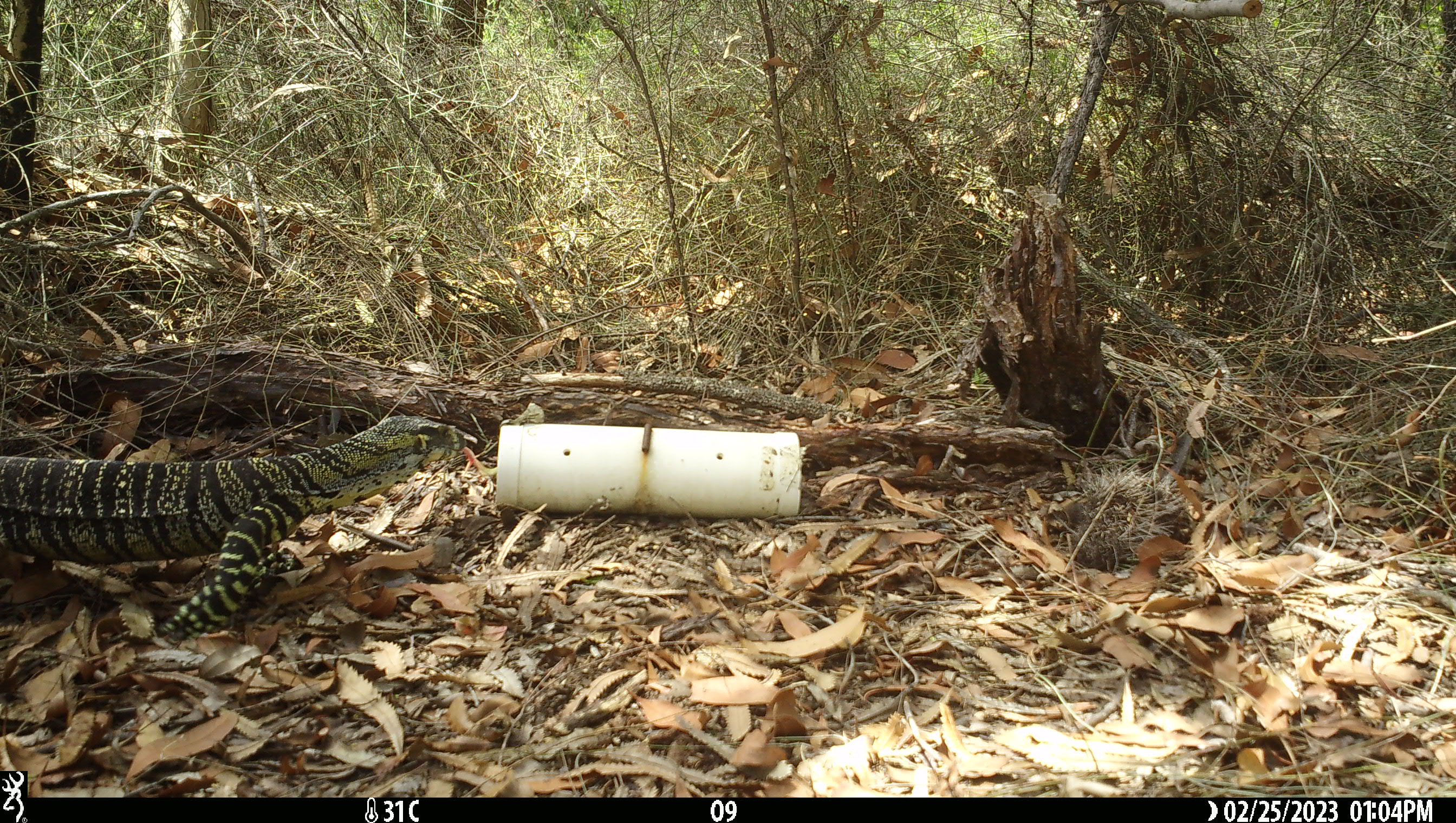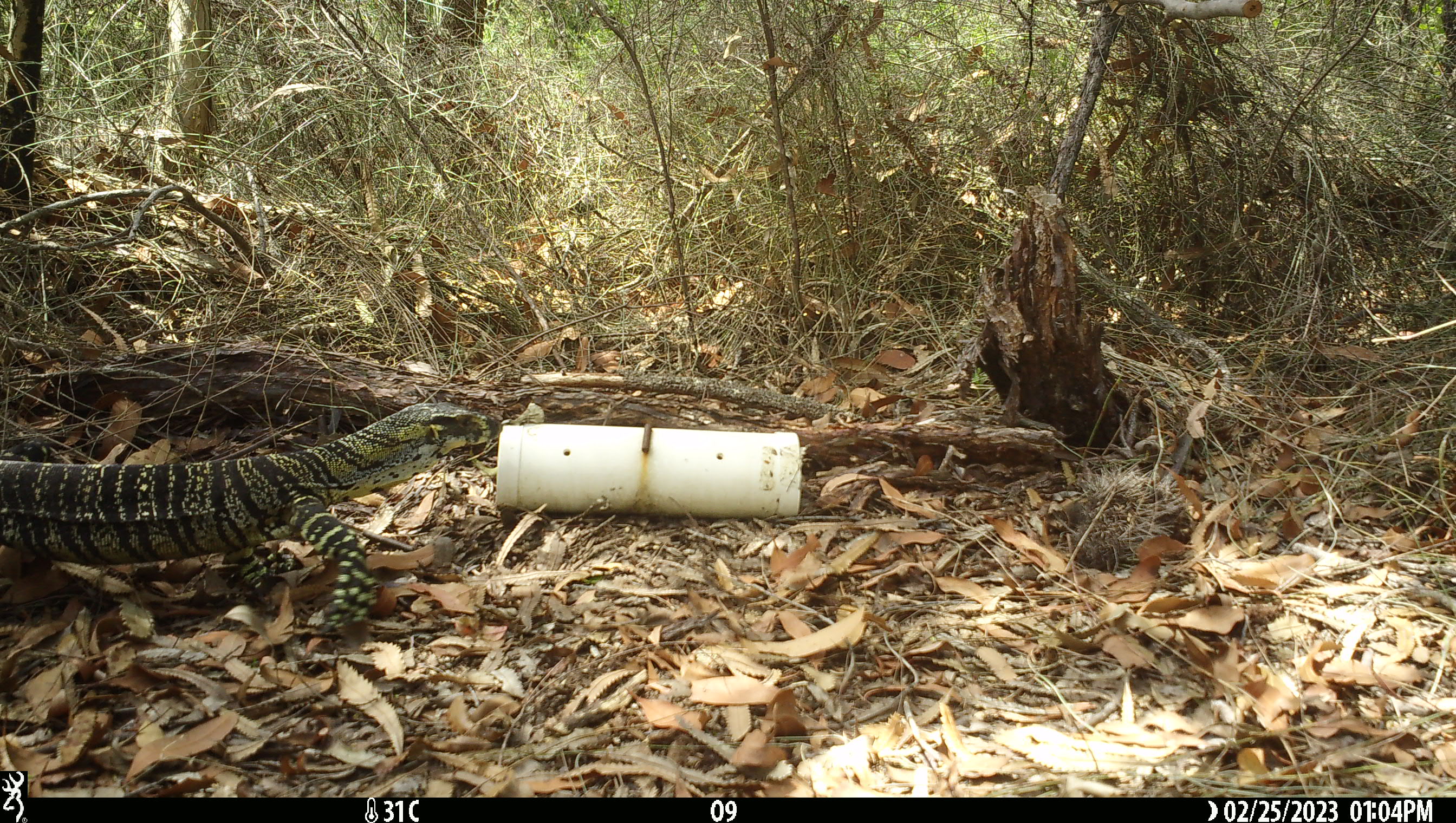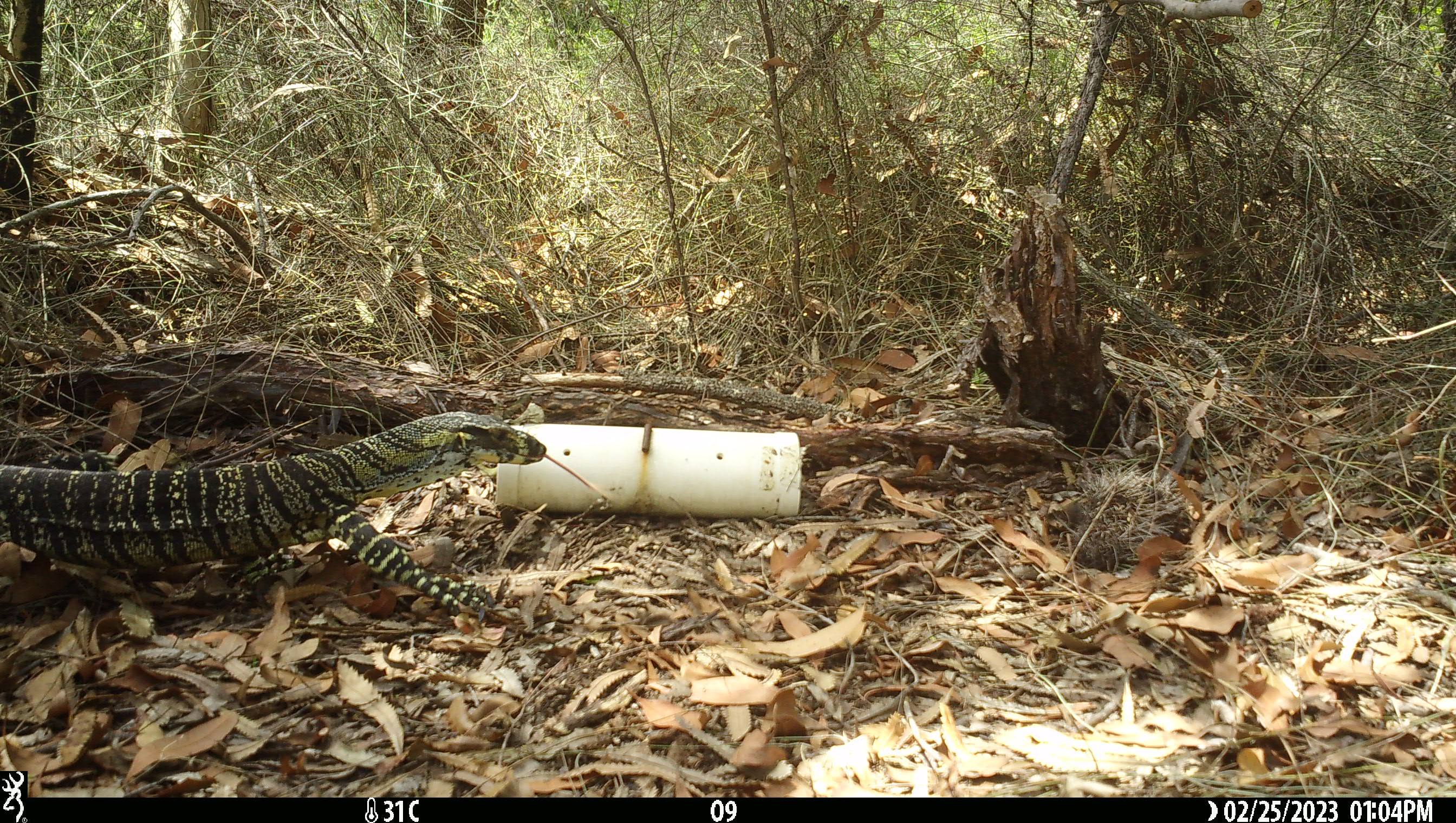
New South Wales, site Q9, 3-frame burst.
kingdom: Animalia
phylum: Chordata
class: Reptilia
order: Squamata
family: Varanidae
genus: Varanus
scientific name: Varanus varius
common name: lace monitor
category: goanna